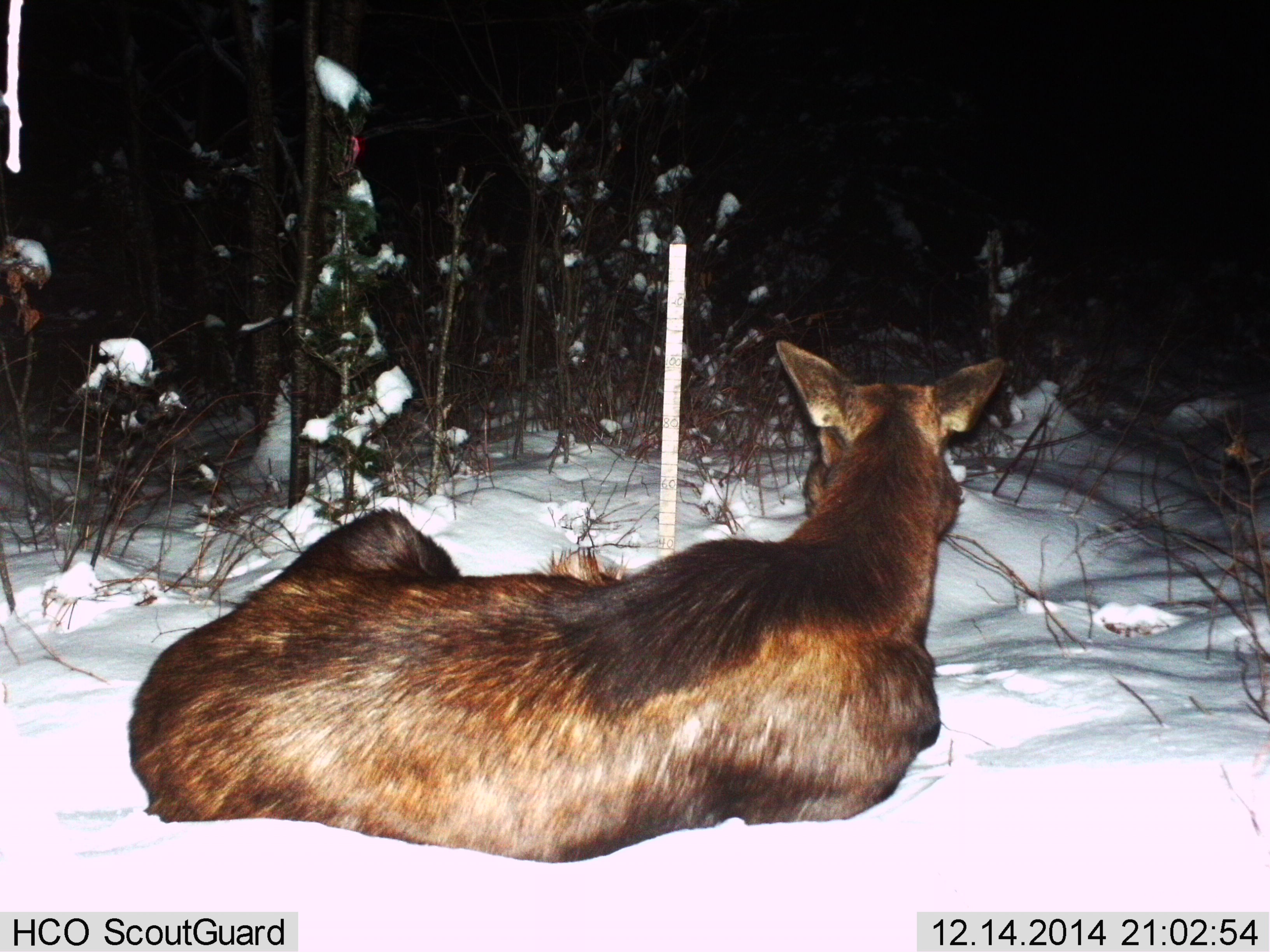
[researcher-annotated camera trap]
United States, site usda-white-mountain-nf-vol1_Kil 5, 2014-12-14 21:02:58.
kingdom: Animalia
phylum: Chordata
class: Mammalia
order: Artiodactyla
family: Cervidae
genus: Alces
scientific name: Alces alces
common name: moose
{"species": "moose (Alces alces)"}